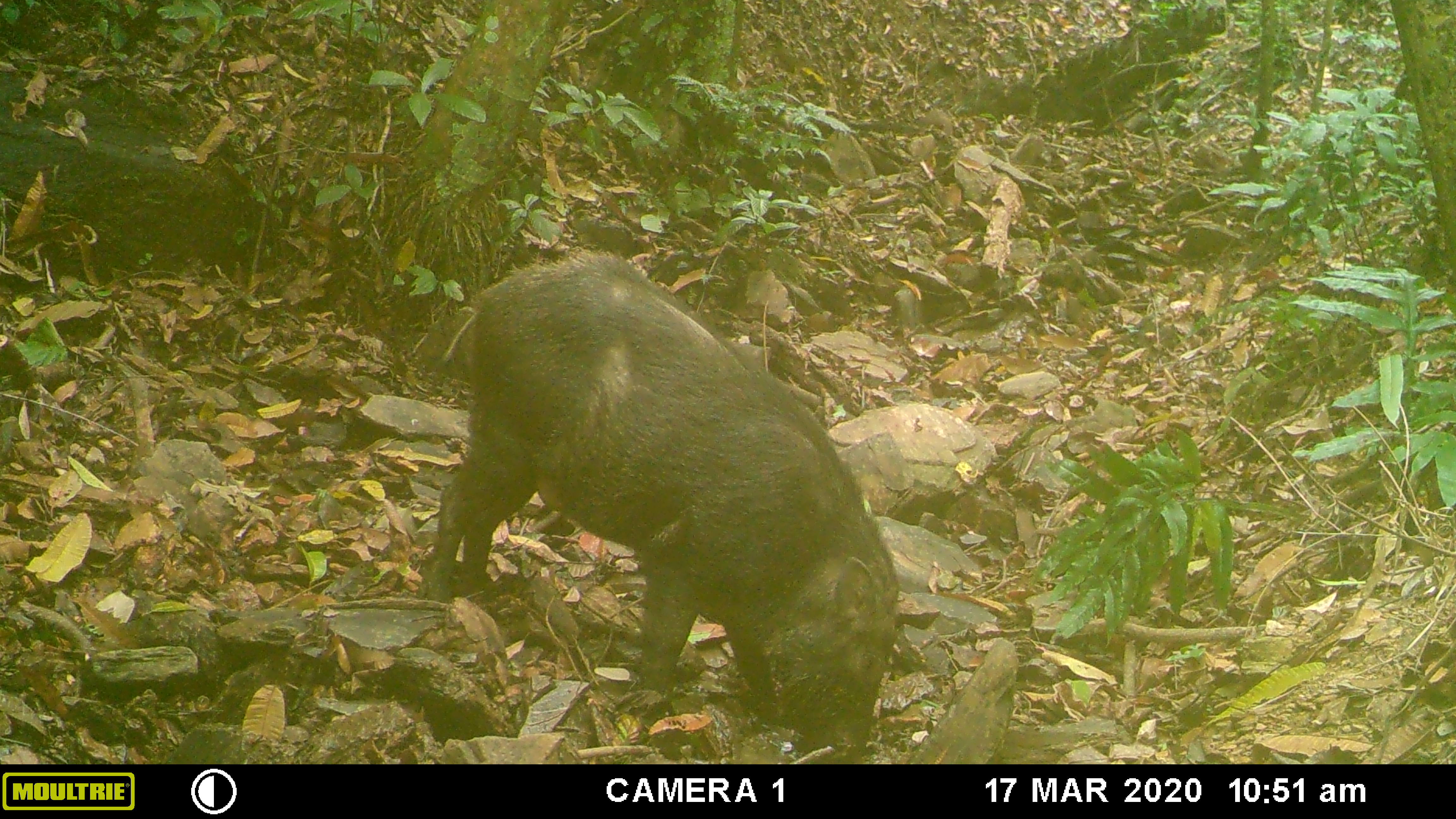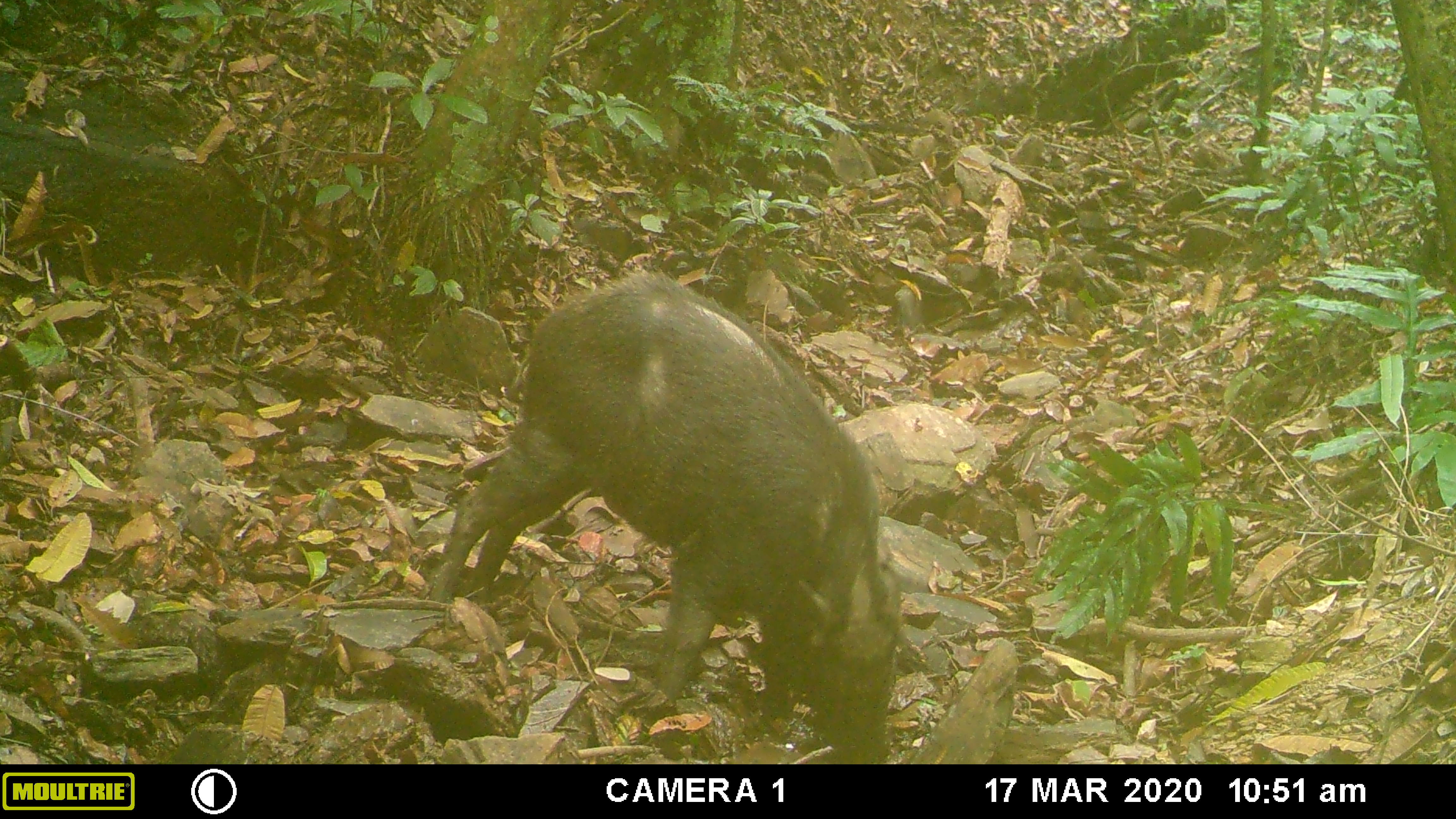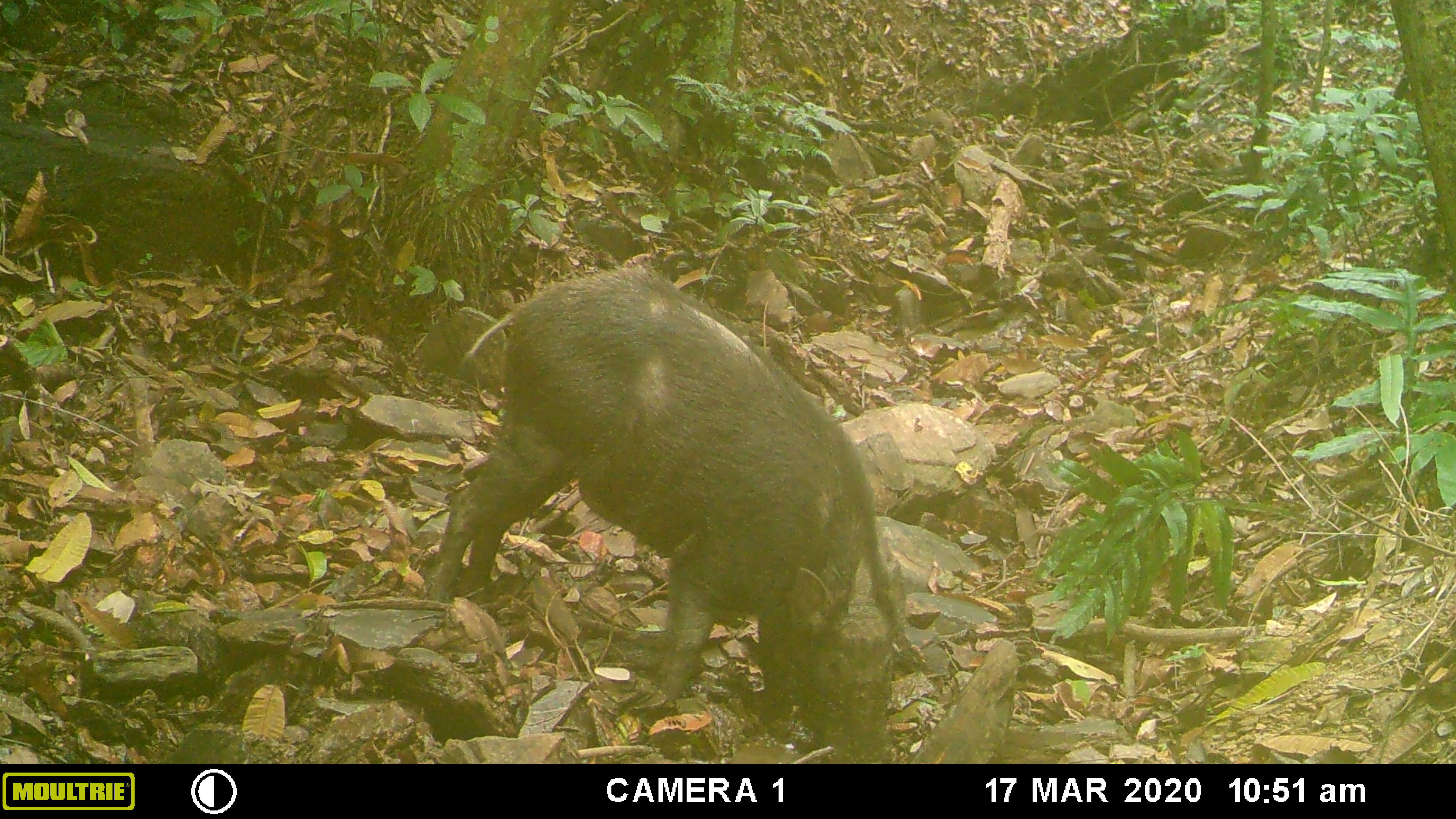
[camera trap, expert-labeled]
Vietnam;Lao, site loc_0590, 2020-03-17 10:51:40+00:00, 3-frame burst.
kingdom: Animalia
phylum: Chordata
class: Mammalia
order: Artiodactyla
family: Suidae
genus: Sus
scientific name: Sus scrofa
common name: eurasian wild pig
Eurasian wild pig (Sus scrofa). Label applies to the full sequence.